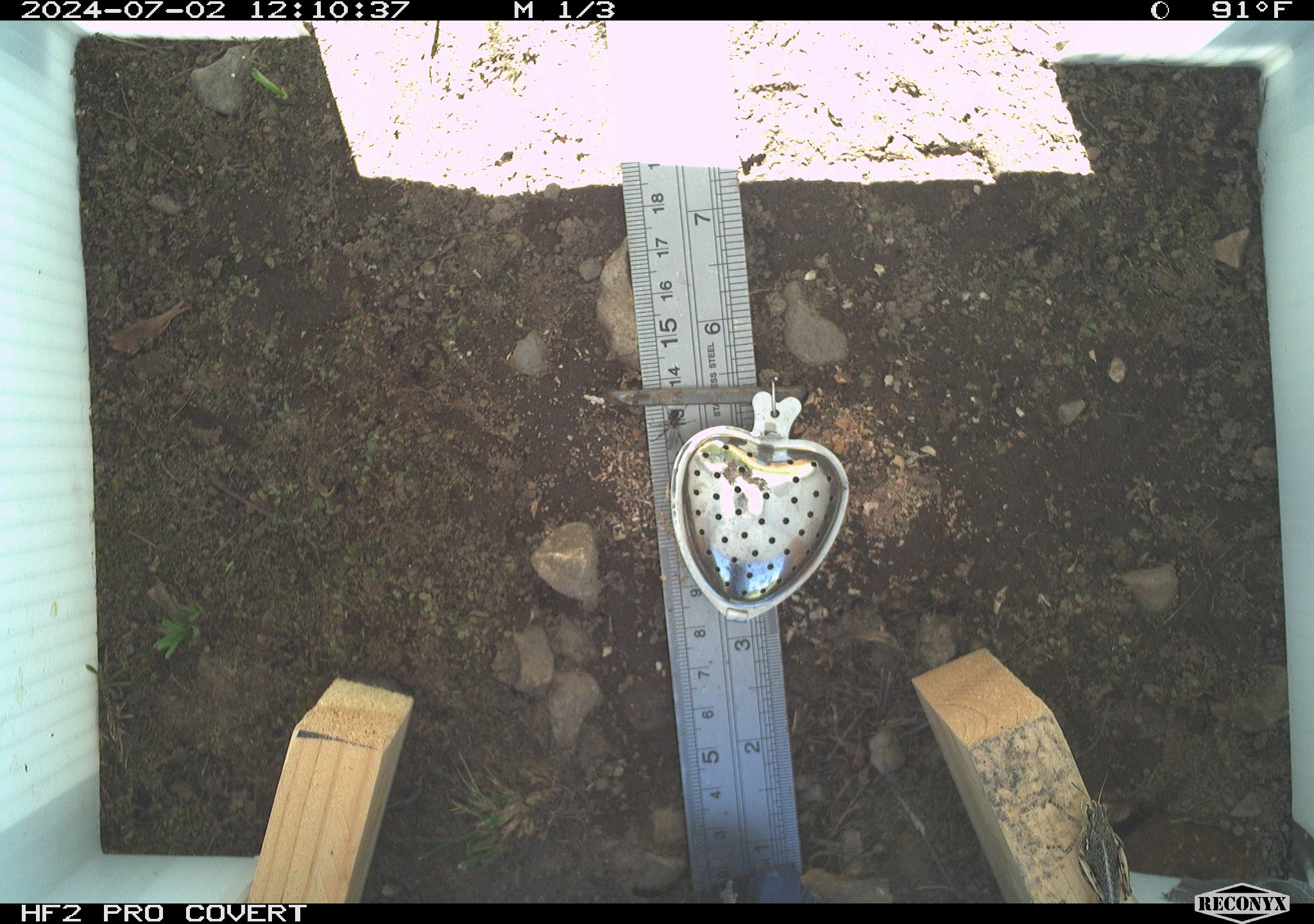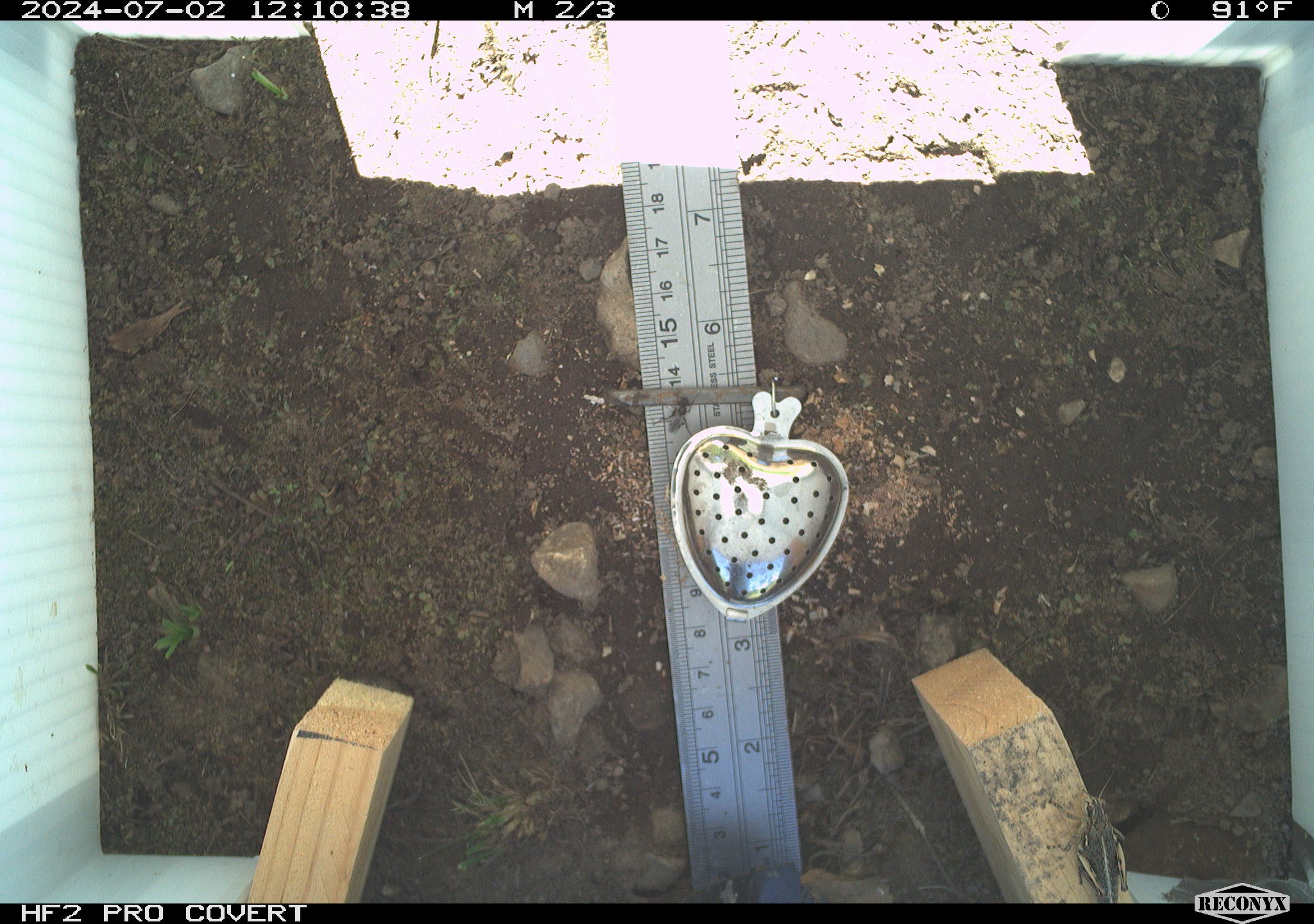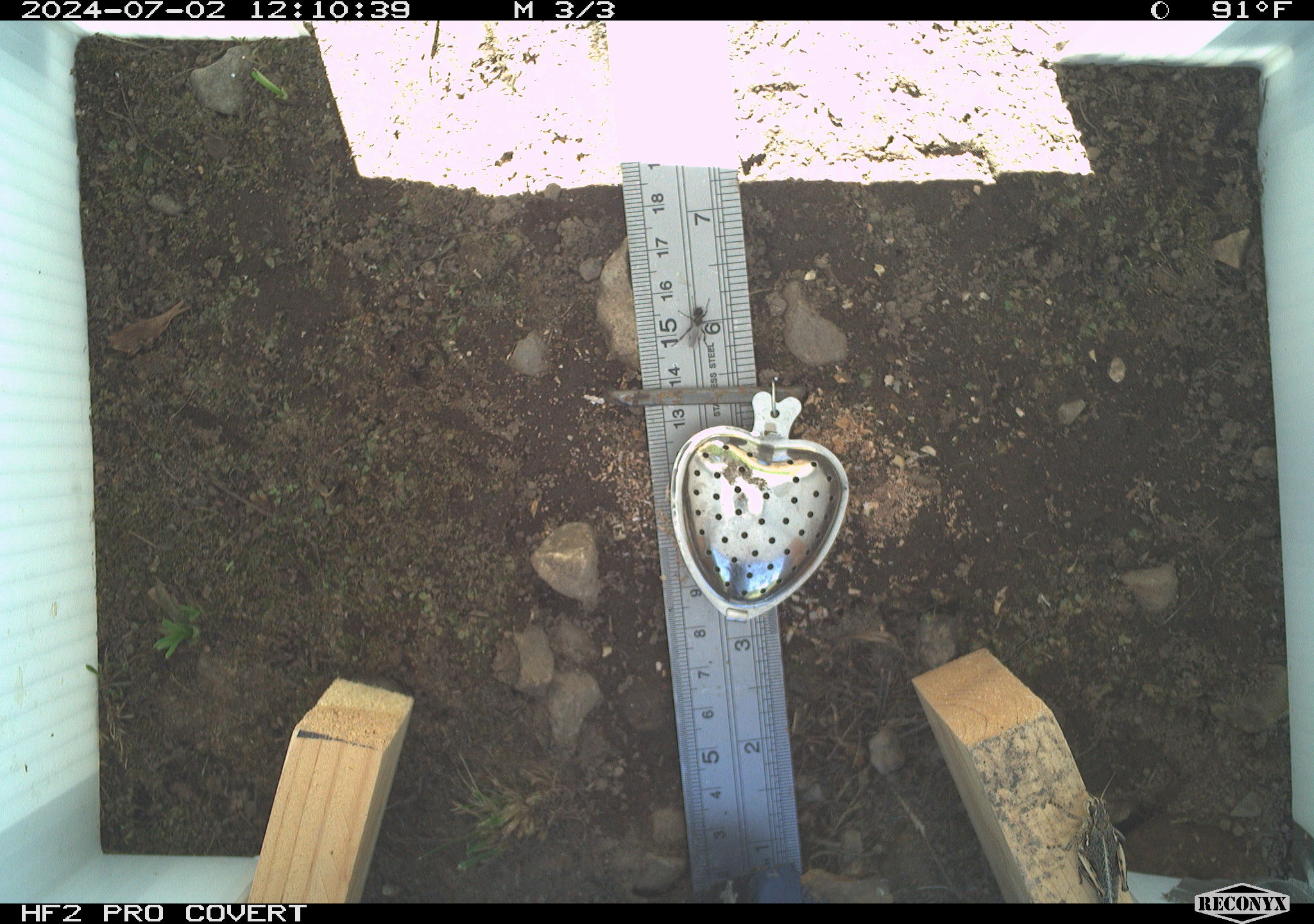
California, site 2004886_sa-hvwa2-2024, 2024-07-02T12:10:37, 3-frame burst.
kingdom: Animalia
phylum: Arthropoda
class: Insecta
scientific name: Insecta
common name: insect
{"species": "insect (Insecta)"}